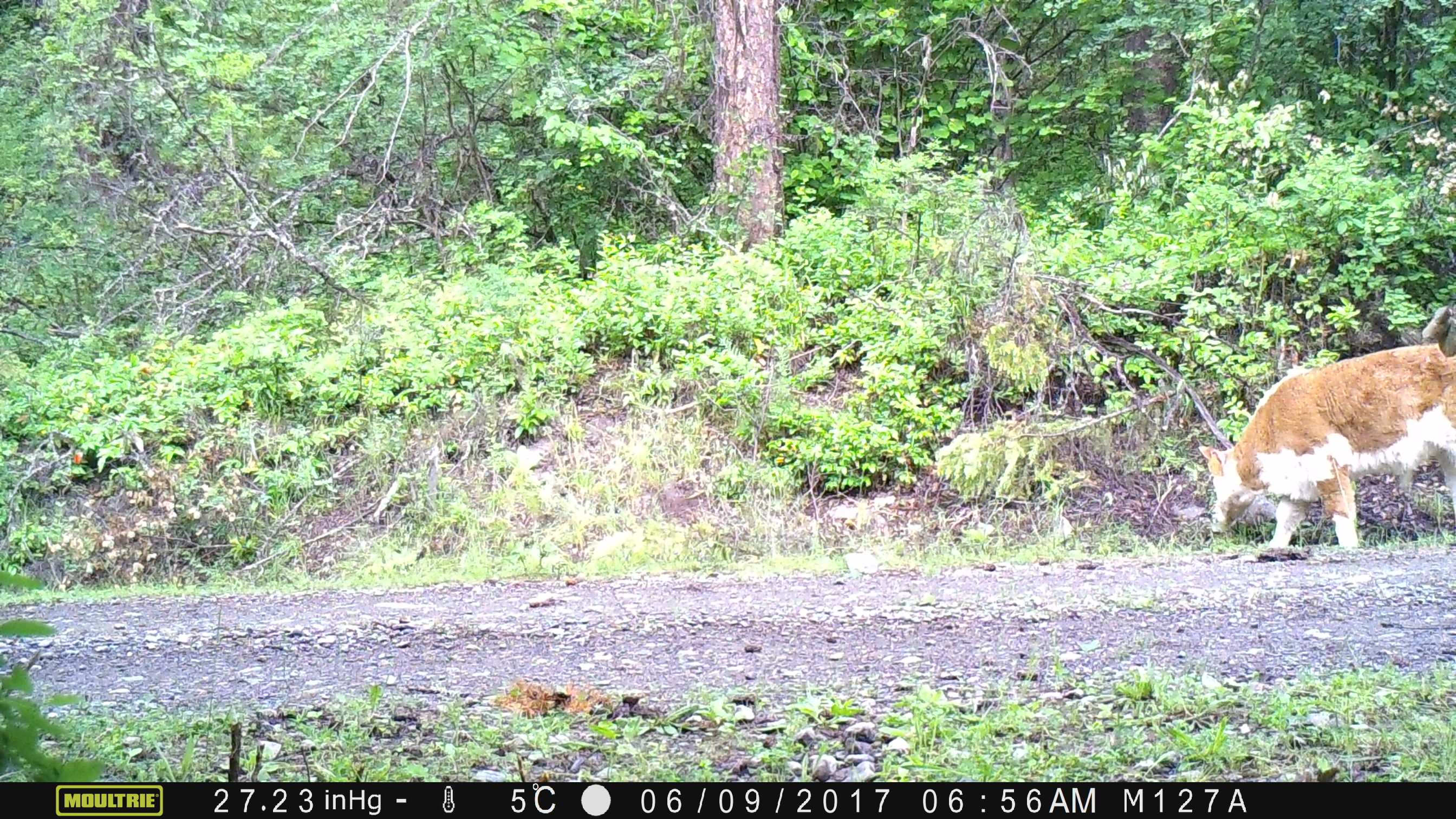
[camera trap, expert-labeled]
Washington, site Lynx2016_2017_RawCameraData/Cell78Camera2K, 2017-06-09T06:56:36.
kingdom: Animalia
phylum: Chordata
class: Mammalia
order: Artiodactyla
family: Bovidae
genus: Bos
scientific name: Bos taurus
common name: domestic cattle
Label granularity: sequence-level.